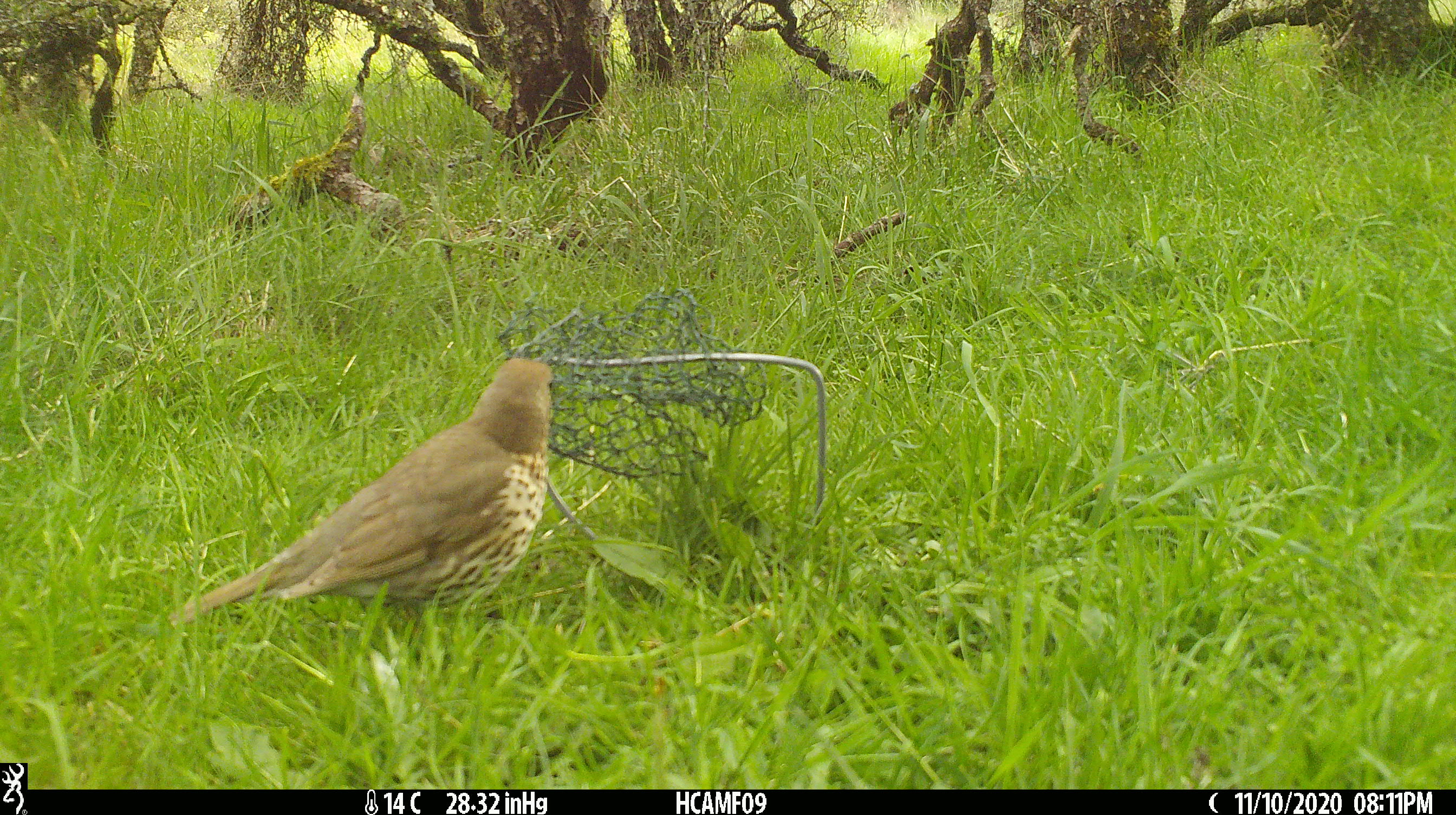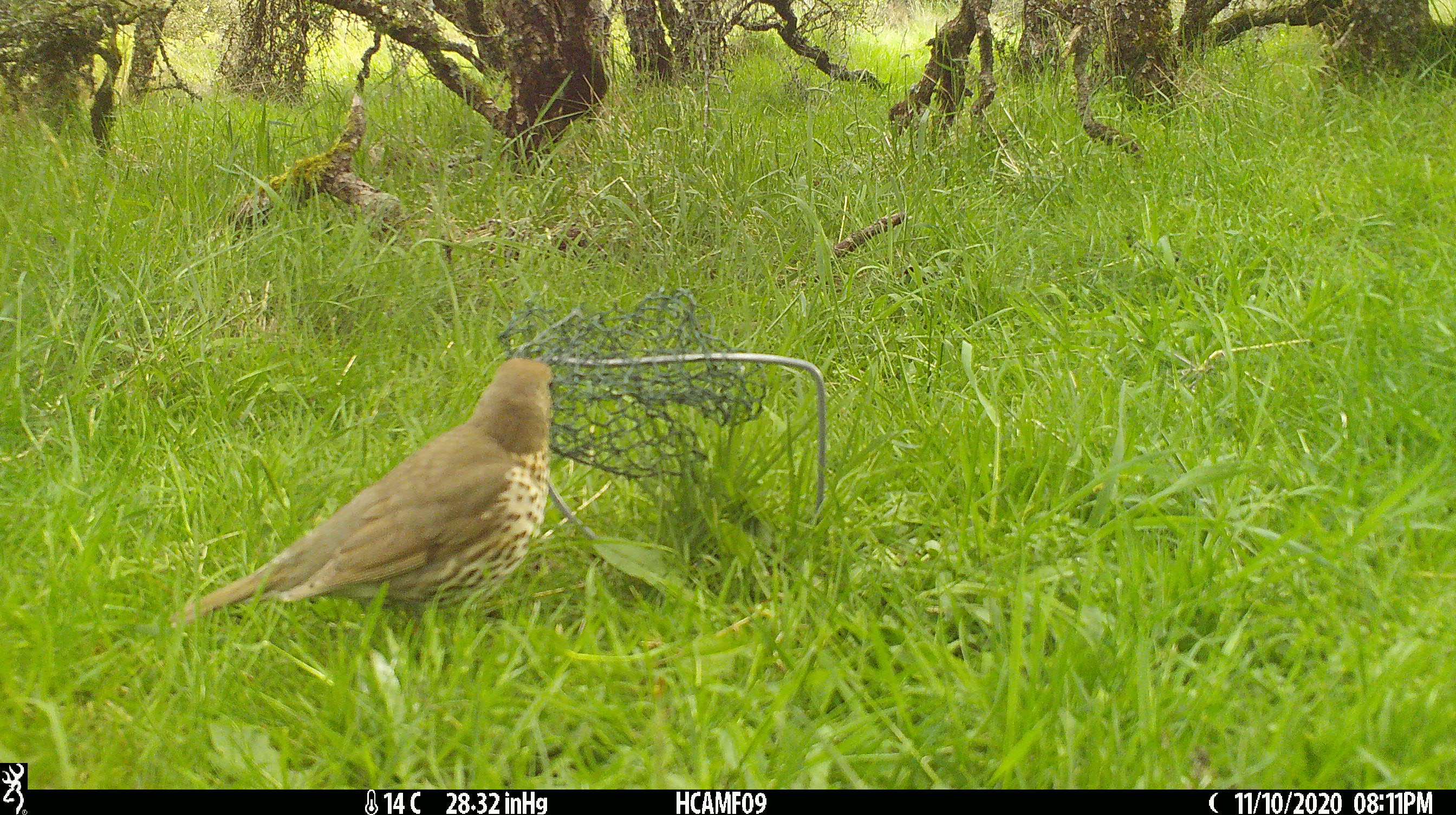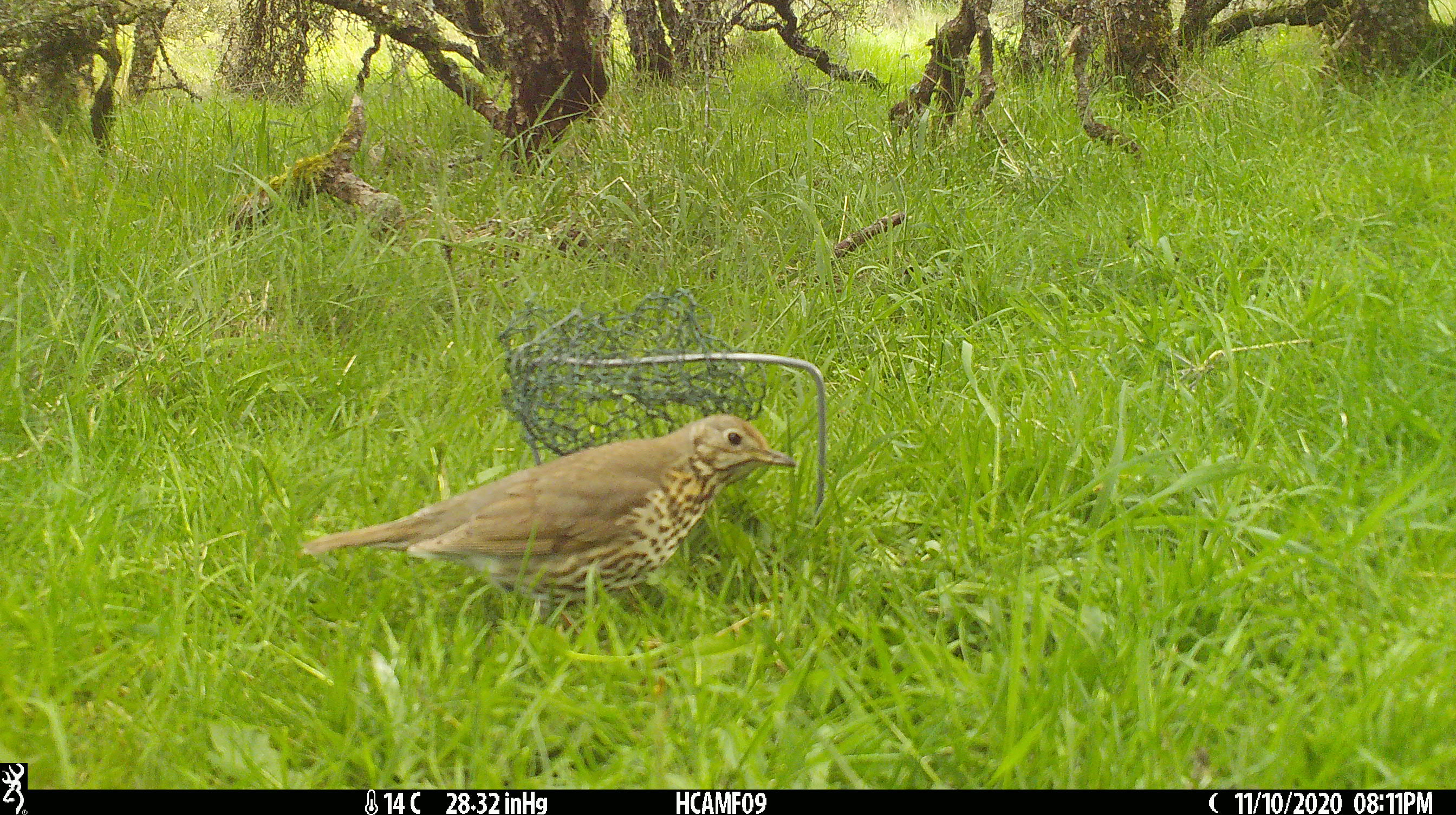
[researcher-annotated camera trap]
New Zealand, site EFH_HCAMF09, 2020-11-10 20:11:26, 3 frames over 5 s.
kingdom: Animalia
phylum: Chordata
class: Aves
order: Passeriformes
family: Turdidae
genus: Turdus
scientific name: Turdus philomelos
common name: song thrush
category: thrush